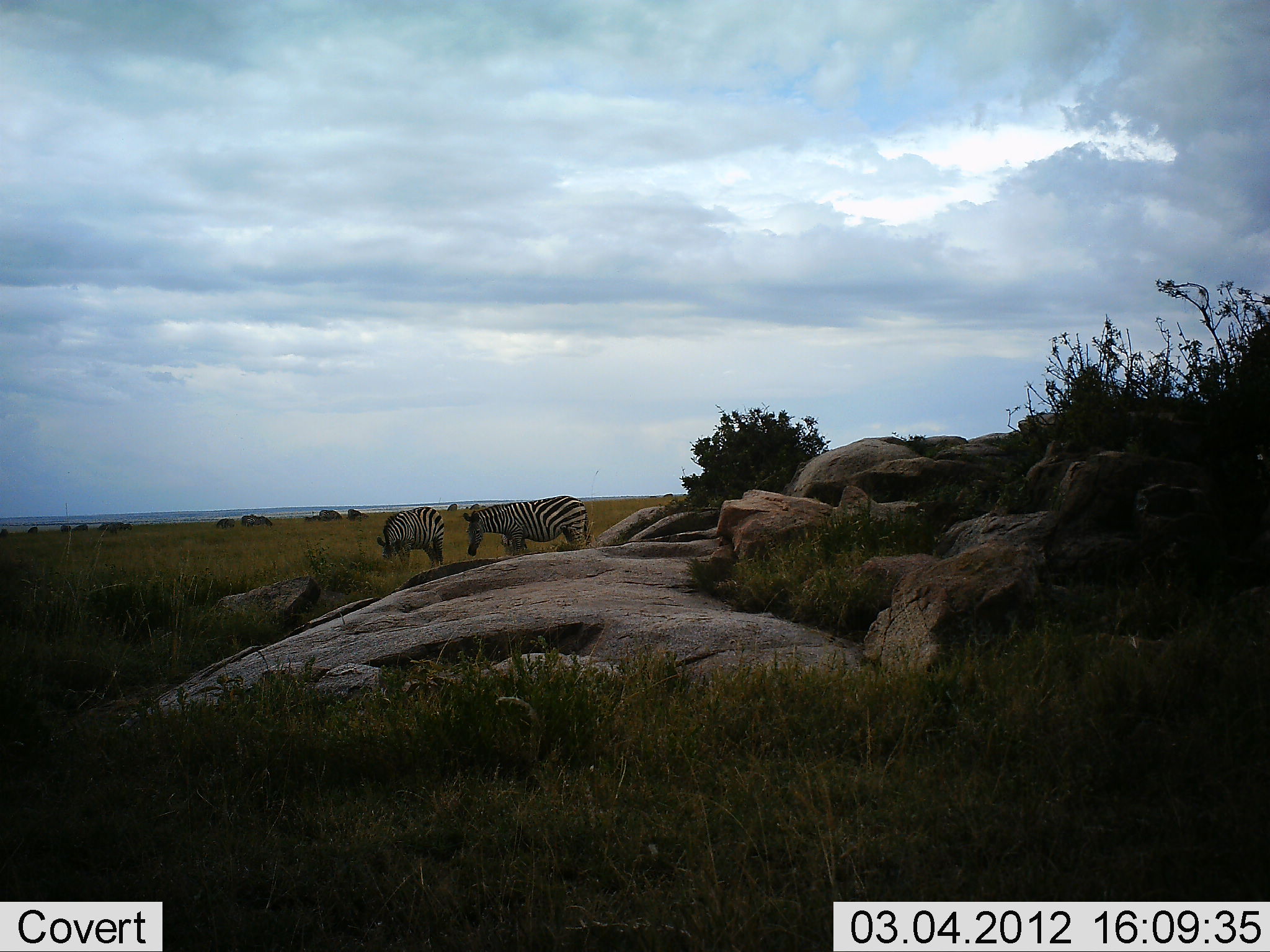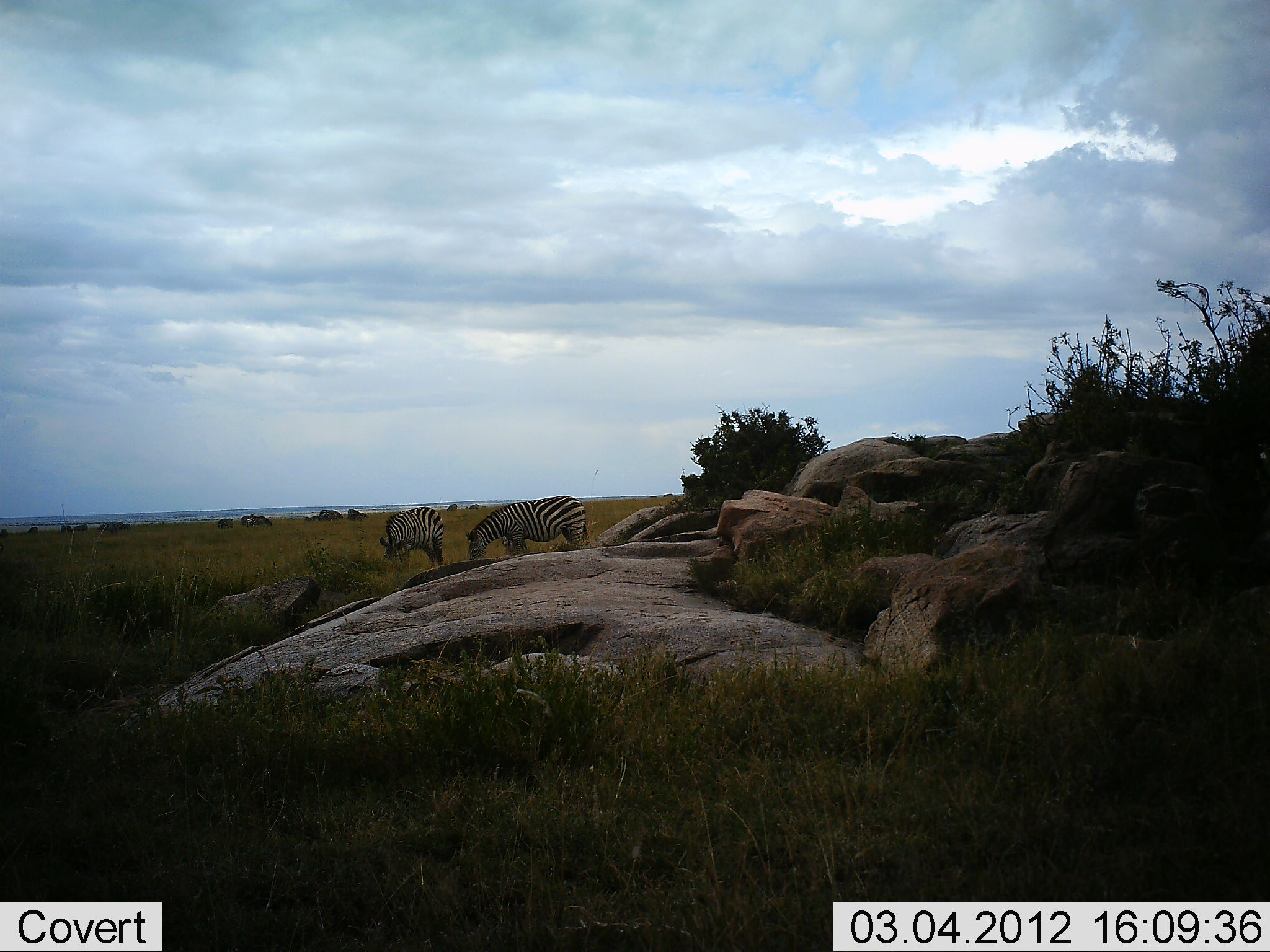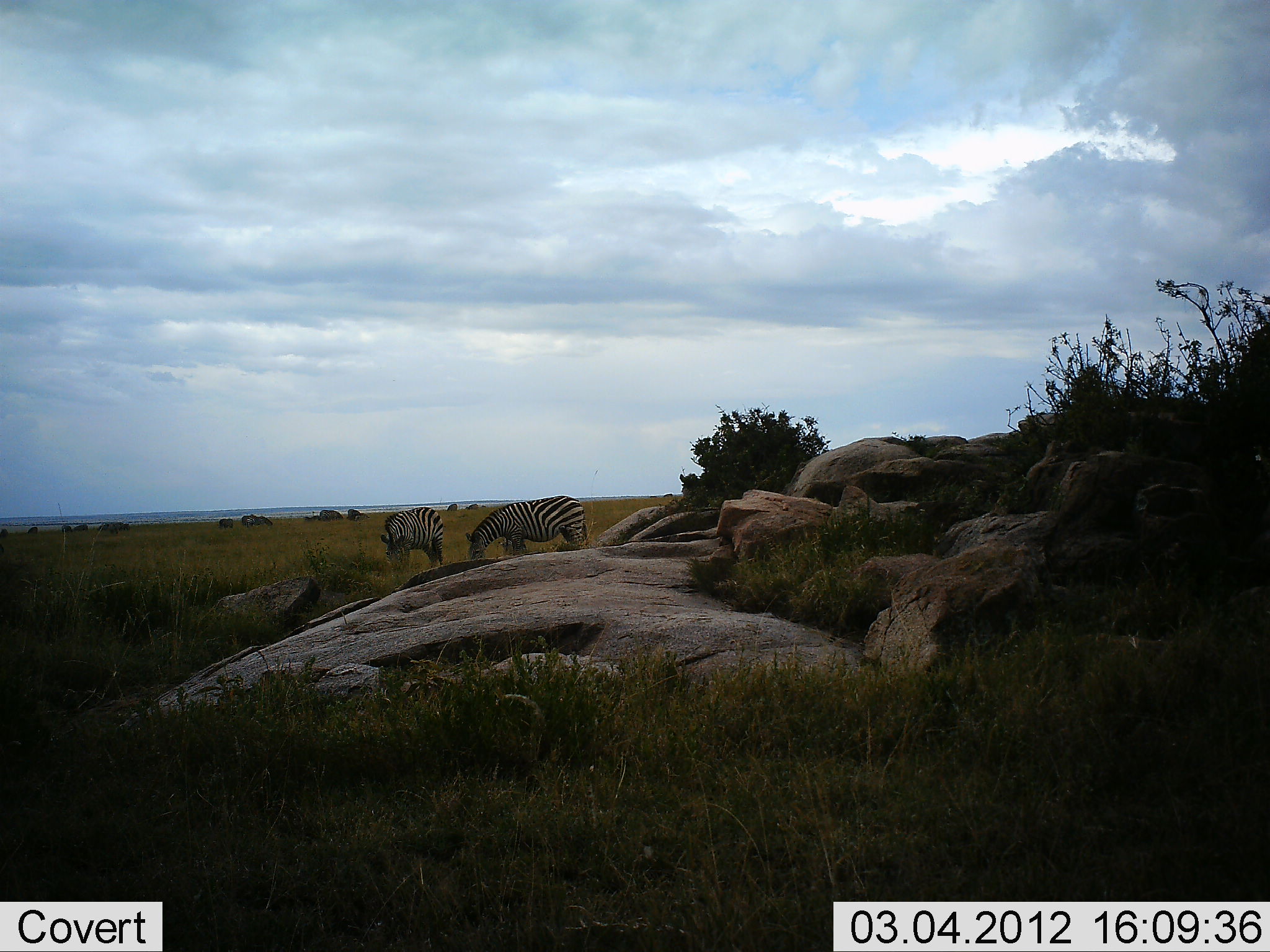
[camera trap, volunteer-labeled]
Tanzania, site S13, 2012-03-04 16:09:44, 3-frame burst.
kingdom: Animalia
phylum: Chordata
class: Mammalia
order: Perissodactyla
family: Equidae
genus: Equus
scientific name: Equus quagga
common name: plains zebra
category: zebra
Zebra (plains zebra) (Equus quagga), count 2. Behavior (volunteer vote fractions): standing 40%, resting 0%, moving 0%, interacting 0%. Young present (vote fraction): 0%. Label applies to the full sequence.